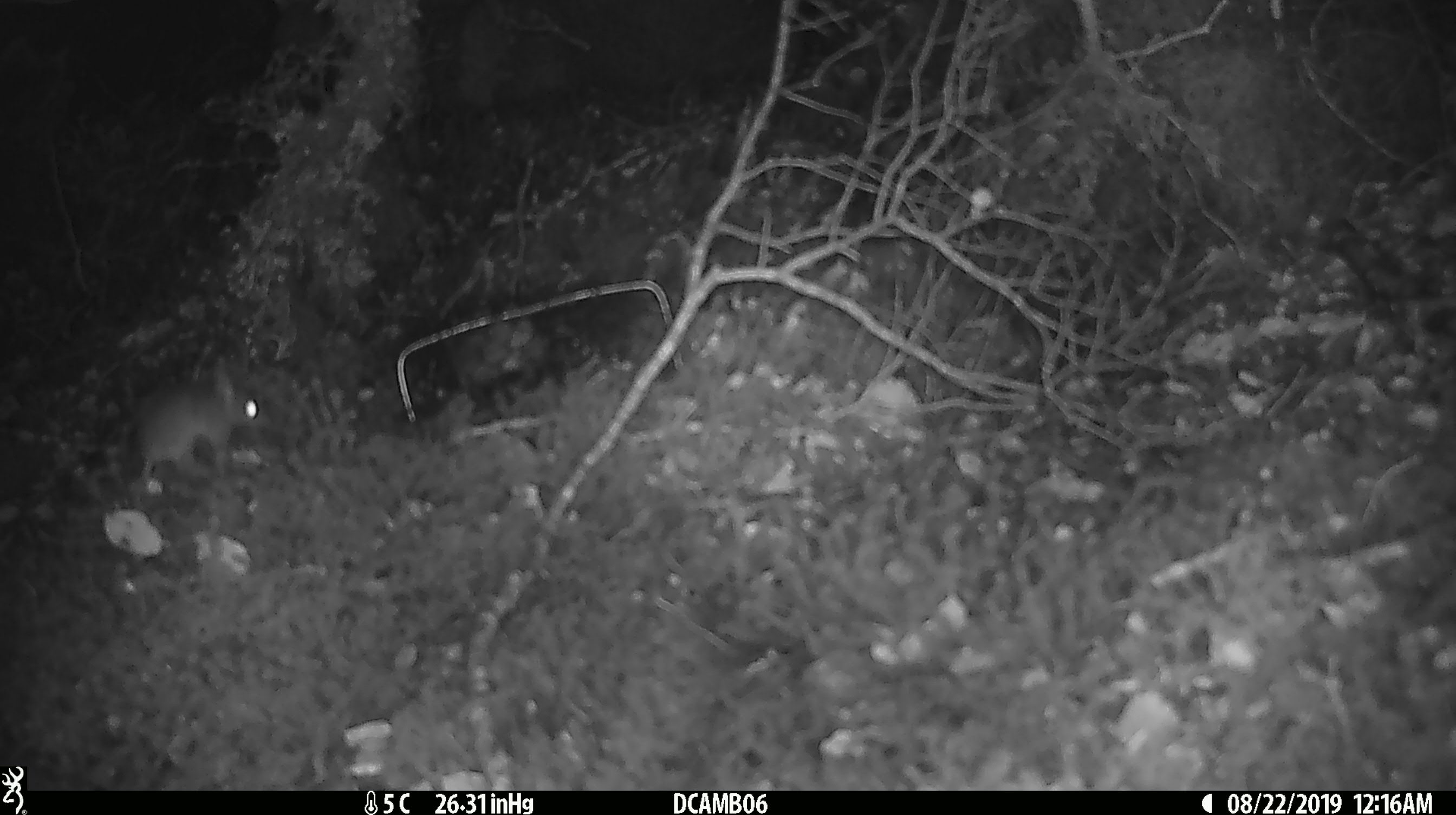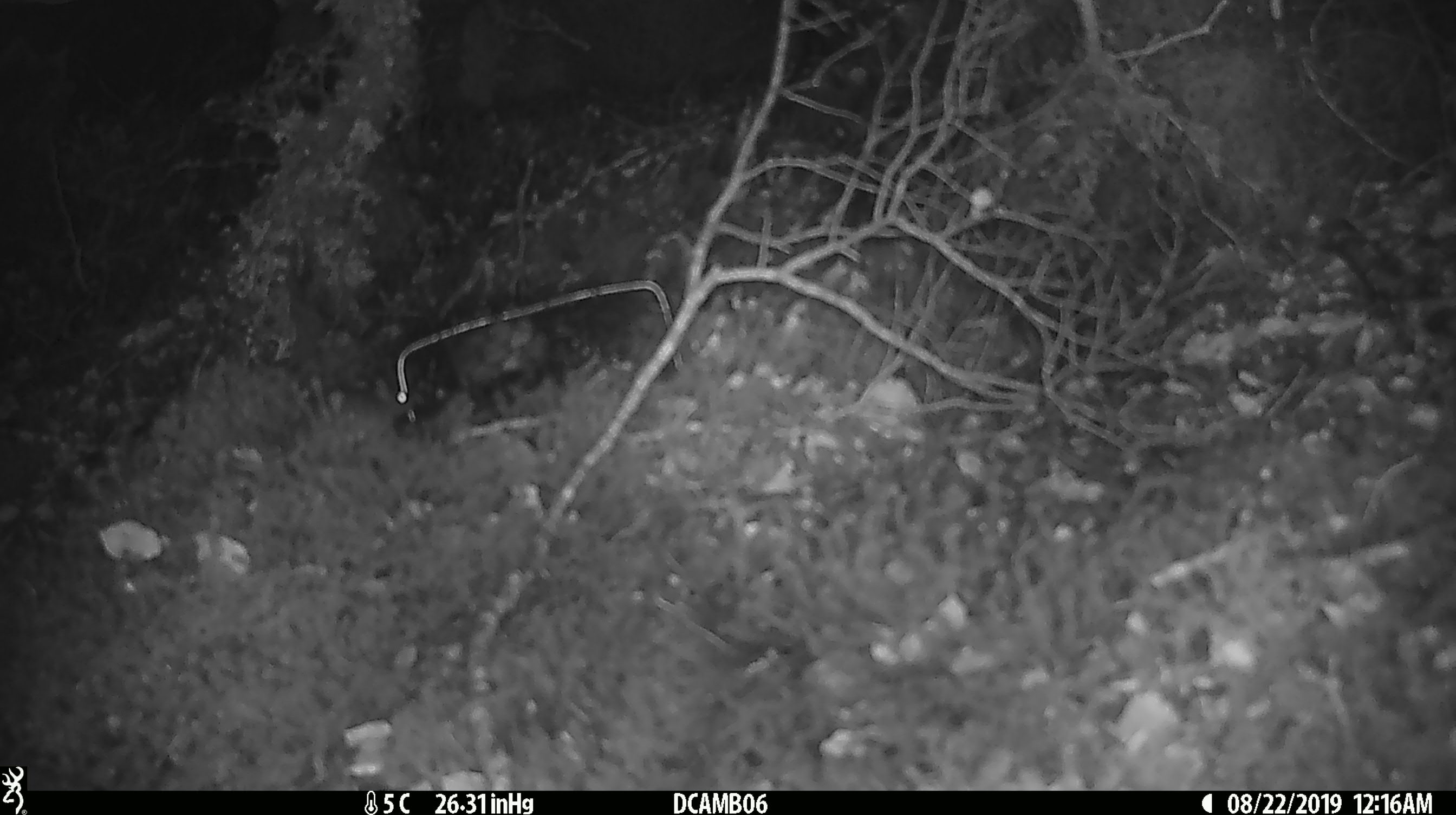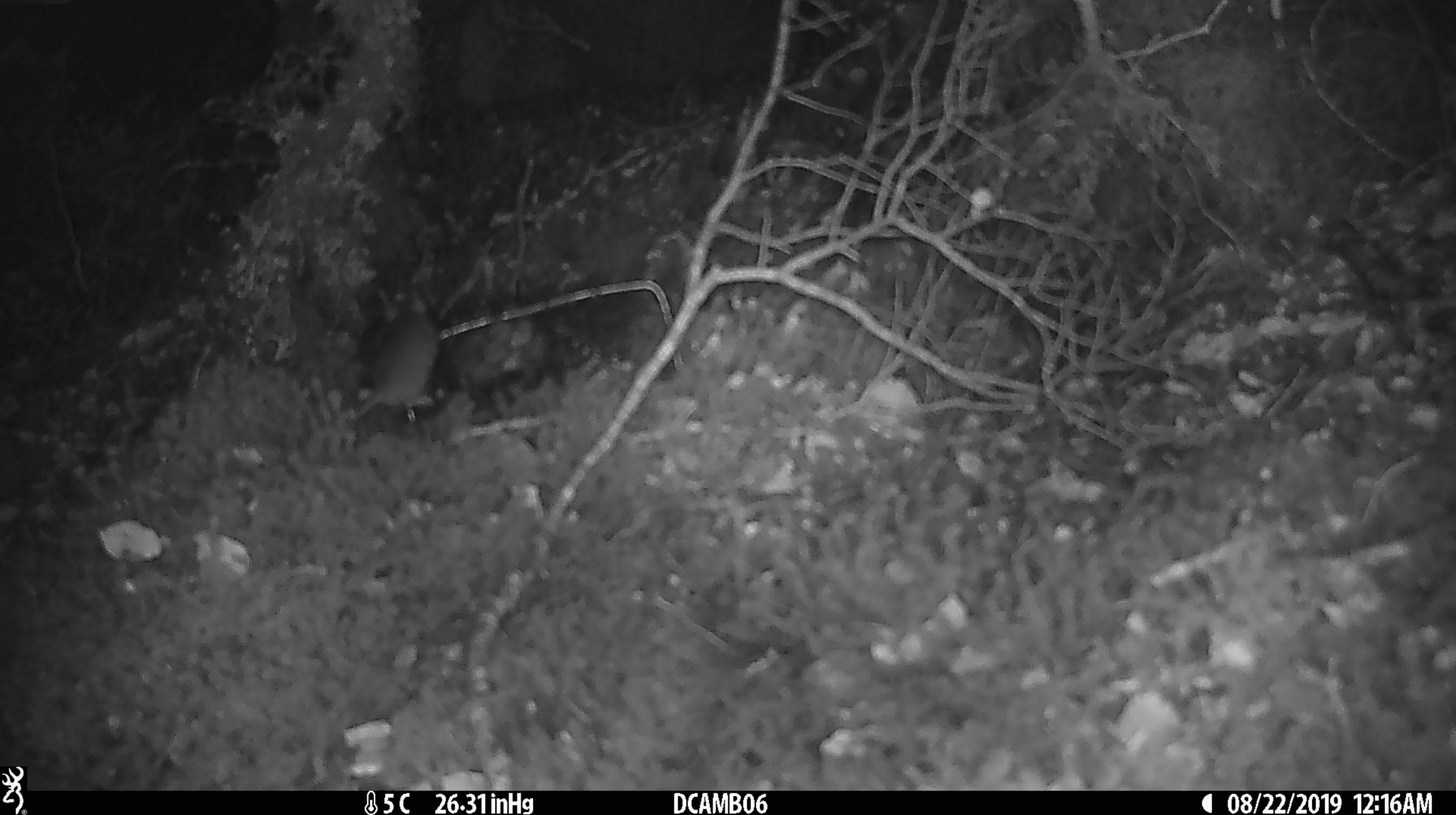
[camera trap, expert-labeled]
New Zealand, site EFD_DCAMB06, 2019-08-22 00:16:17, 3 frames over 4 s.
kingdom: Animalia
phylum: Chordata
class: Mammalia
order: Rodentia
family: Muridae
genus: Mus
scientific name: Mus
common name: mouse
Mouse (Mus).